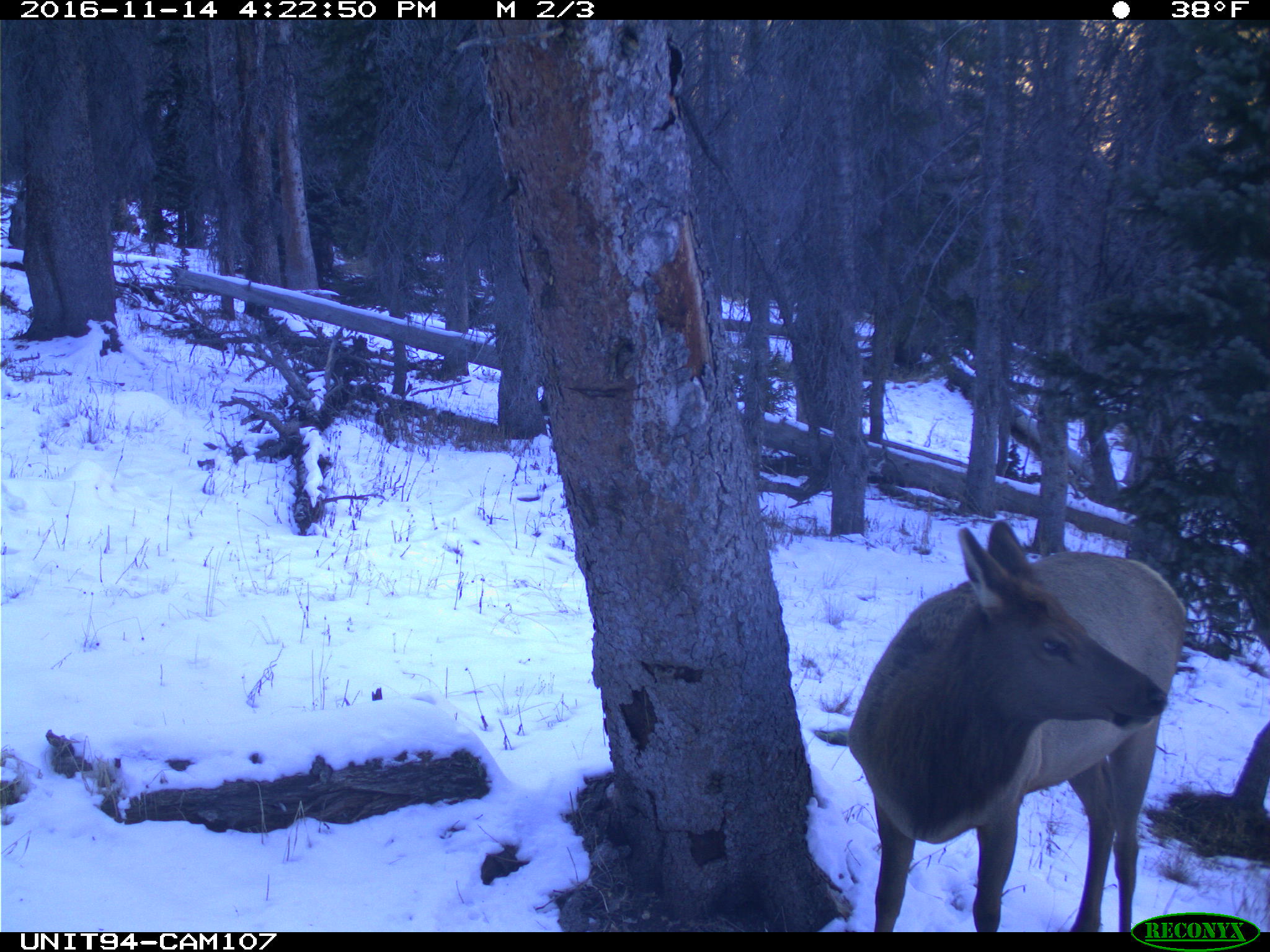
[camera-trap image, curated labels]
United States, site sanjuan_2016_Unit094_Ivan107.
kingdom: Animalia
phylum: Chordata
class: Mammalia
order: Artiodactyla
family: Cervidae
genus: Cervus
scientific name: Cervus elaphus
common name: red deer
Cervus elaphus (red deer).